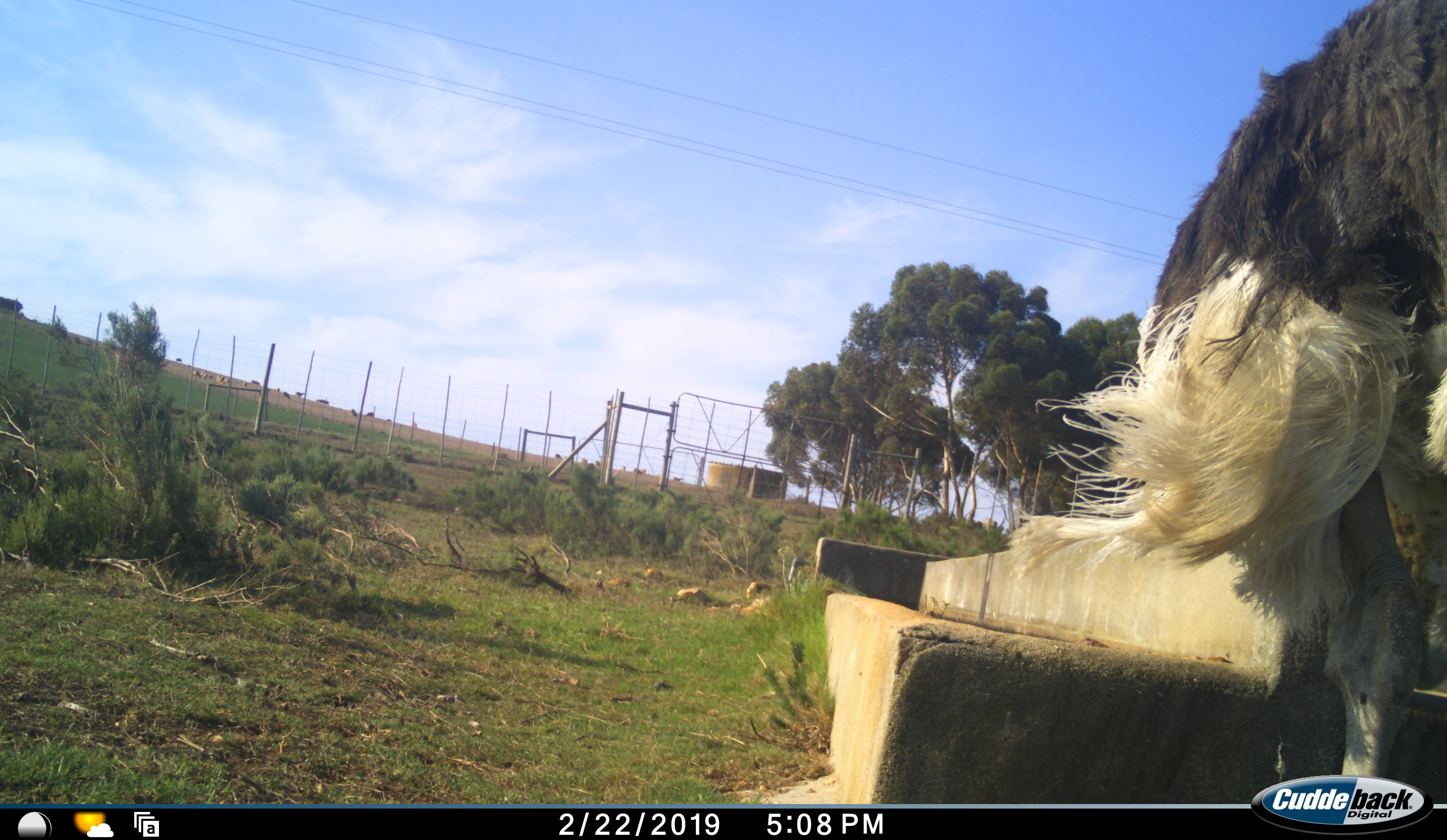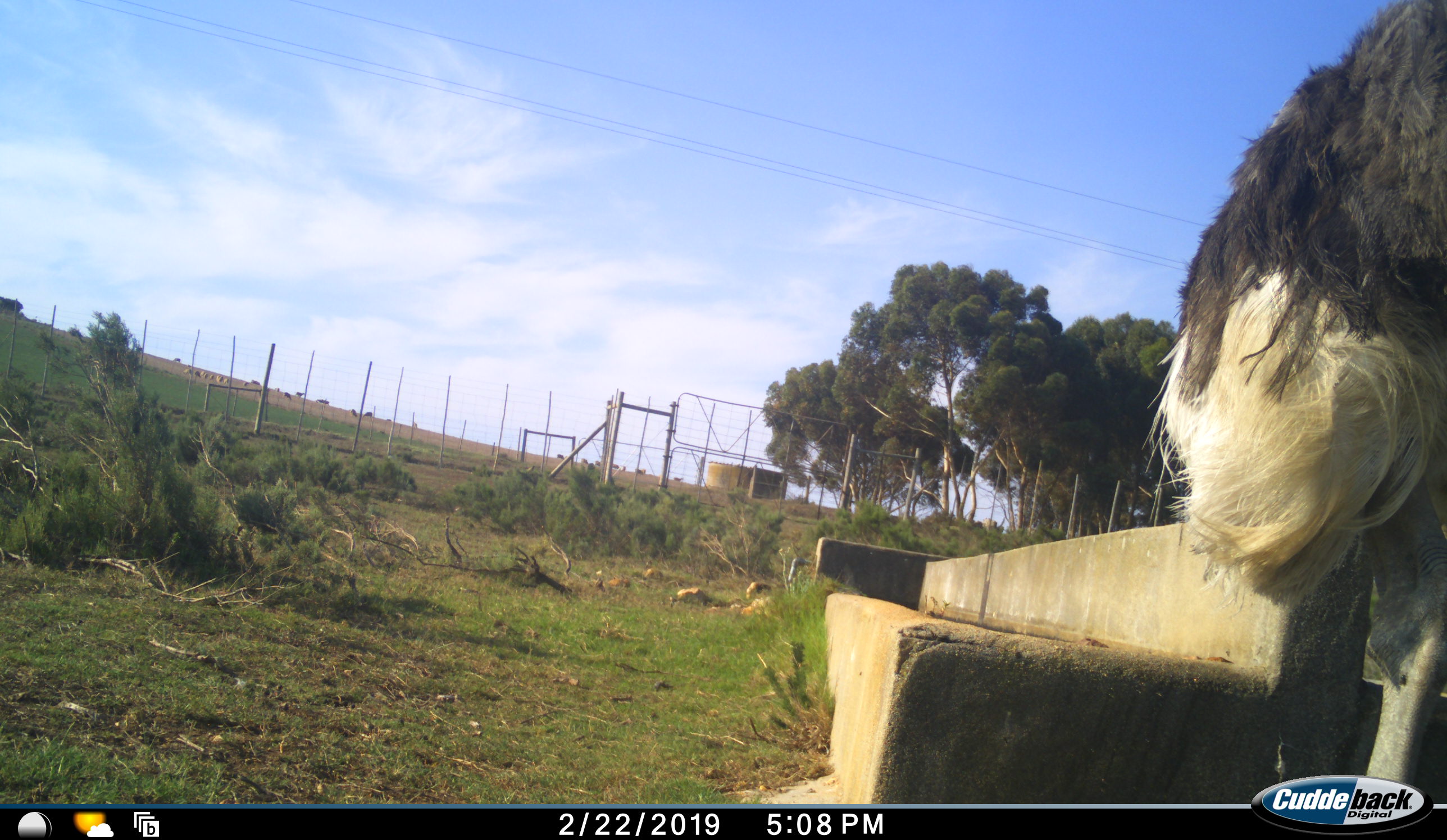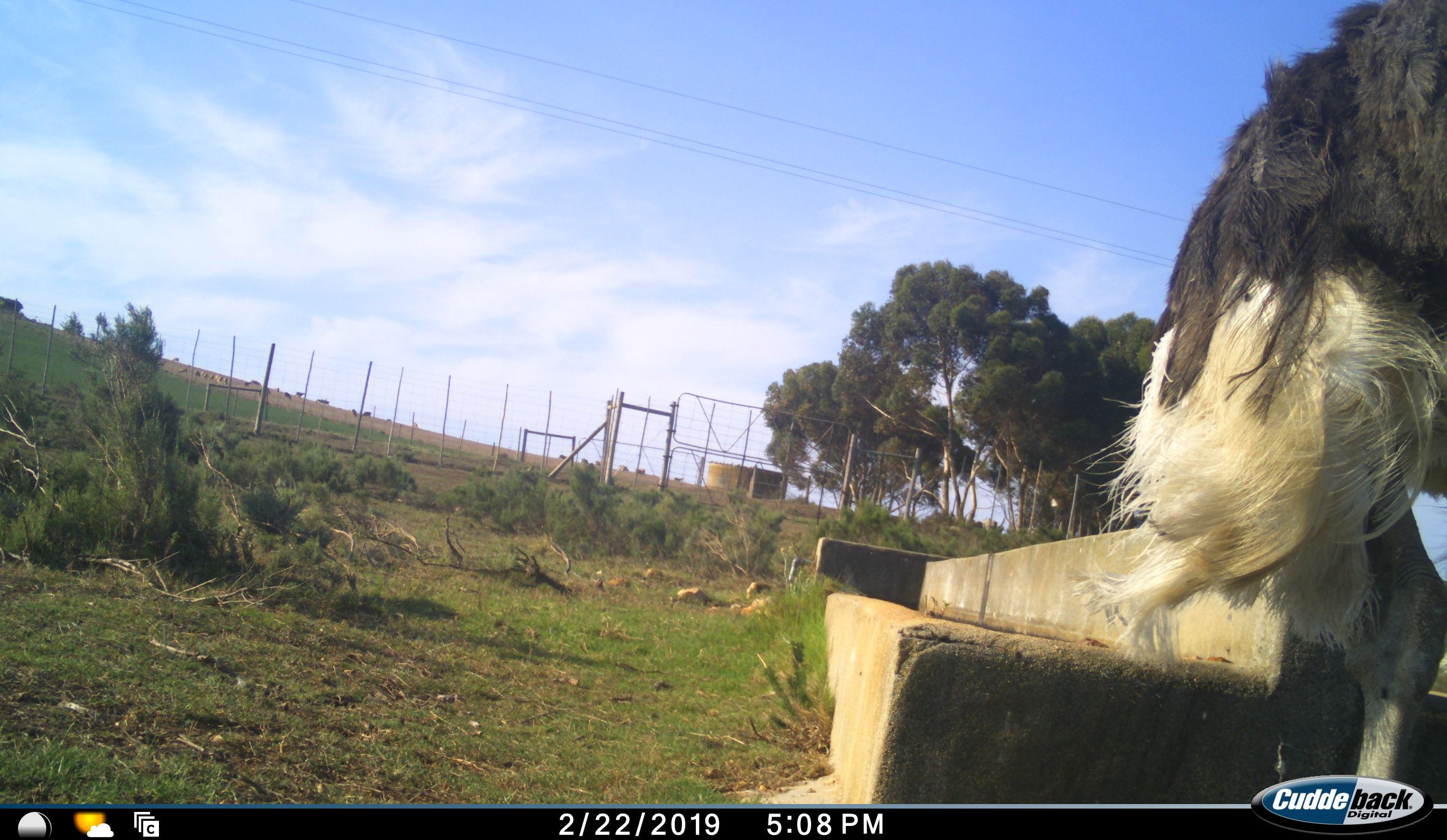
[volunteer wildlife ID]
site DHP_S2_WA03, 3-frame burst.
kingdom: Animalia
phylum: Chordata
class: Aves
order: Struthioniformes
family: Struthionidae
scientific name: Struthionidae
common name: ostrich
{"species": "ostrich (Struthionidae)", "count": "1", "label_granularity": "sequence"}